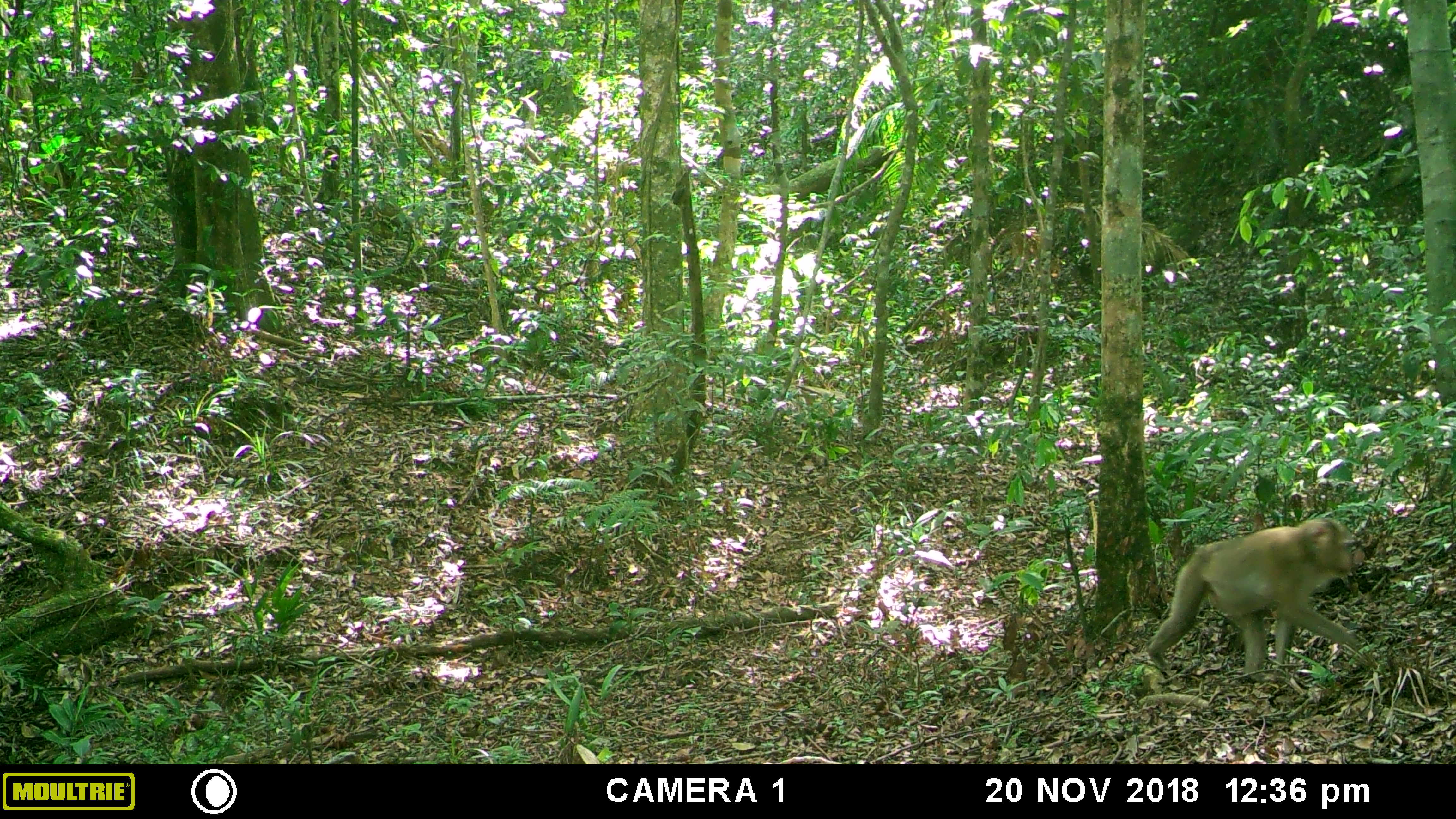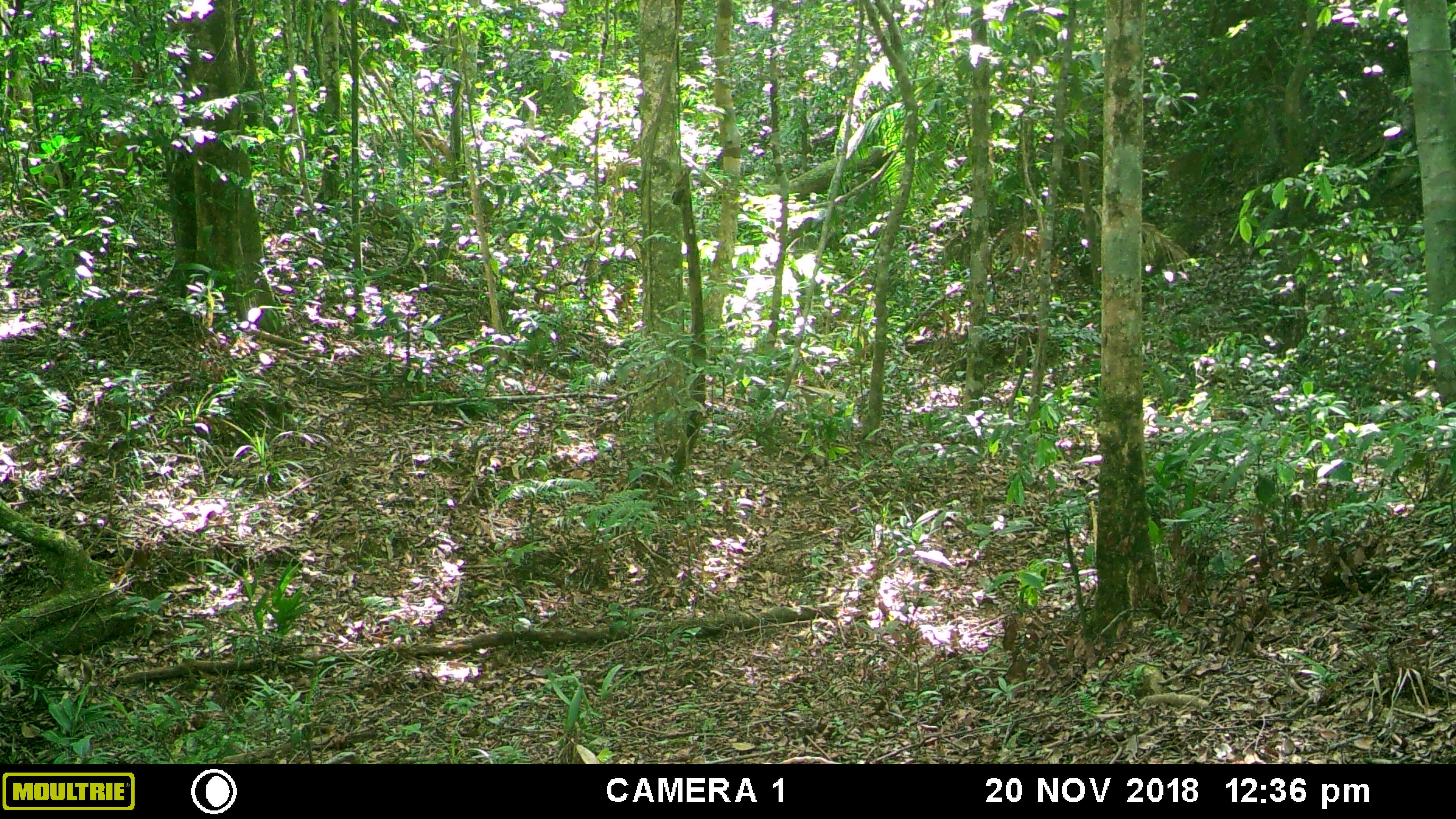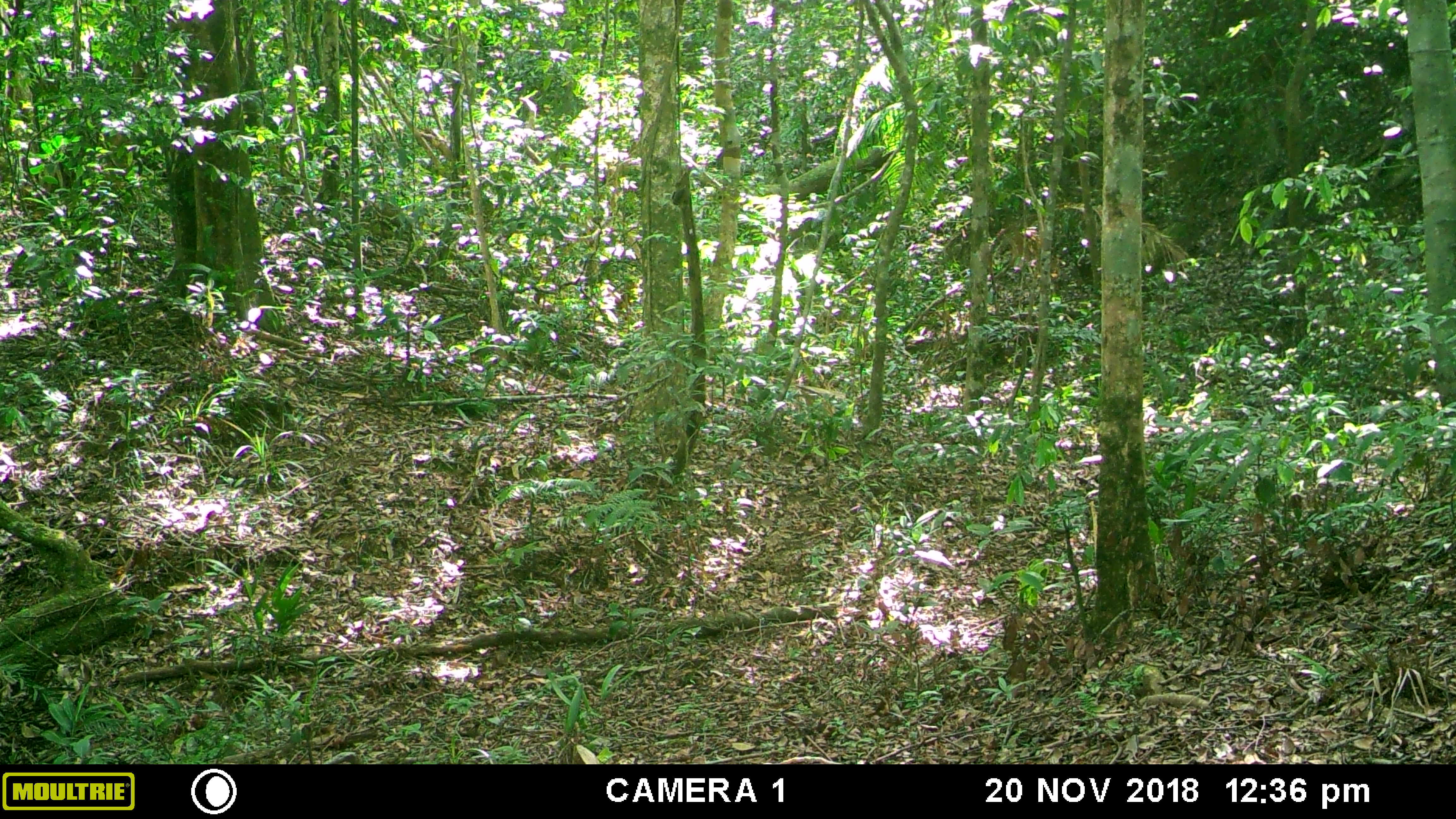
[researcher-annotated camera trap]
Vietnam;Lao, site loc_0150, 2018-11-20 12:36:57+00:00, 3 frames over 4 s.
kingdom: Animalia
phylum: Chordata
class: Mammalia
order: Primates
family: Cercopithecidae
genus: Macaca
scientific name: Macaca nemestrina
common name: pig-tailed macaque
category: pig tailed macaque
Pig tailed macaque (pig-tailed macaque) (Macaca nemestrina). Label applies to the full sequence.